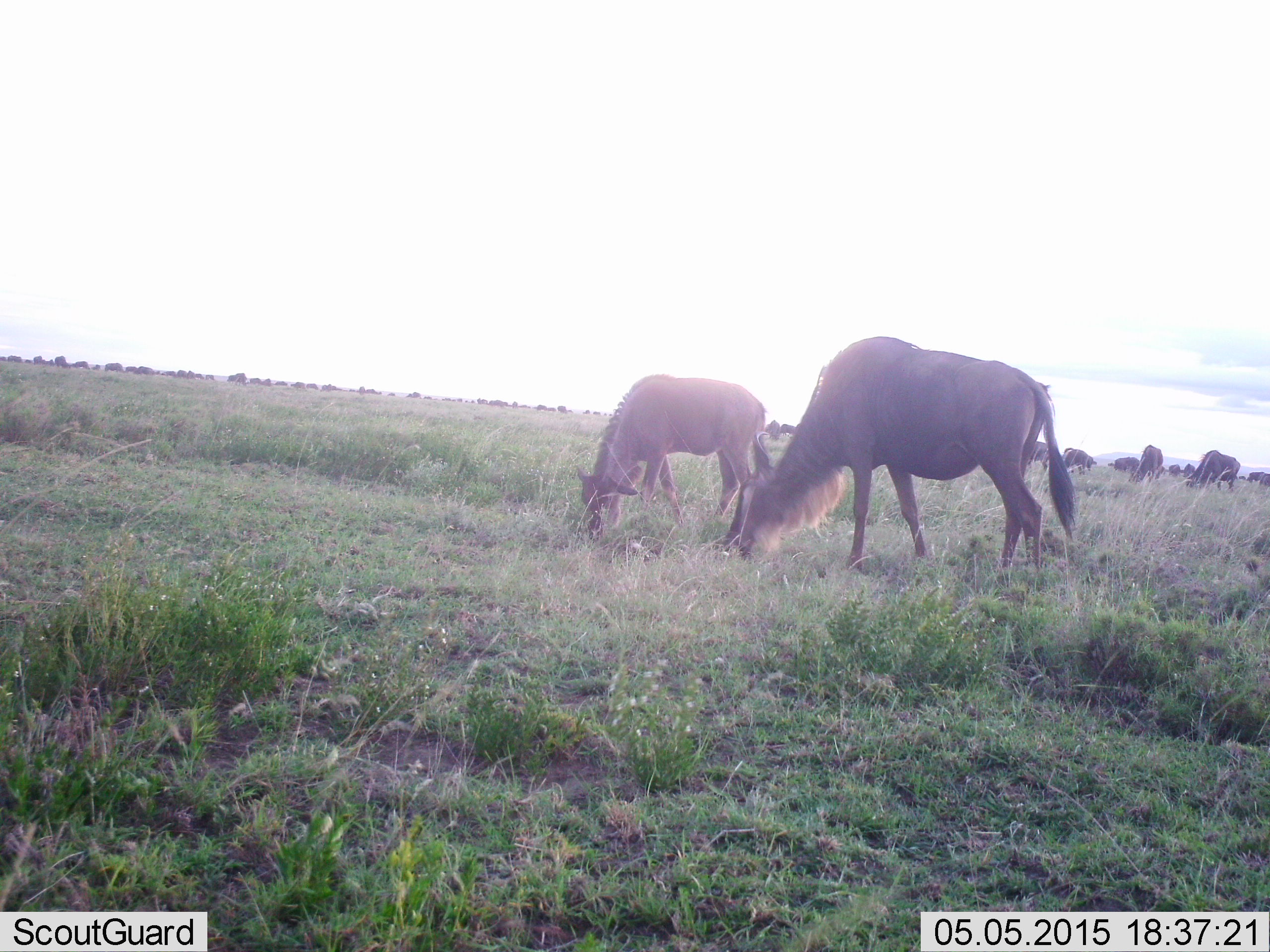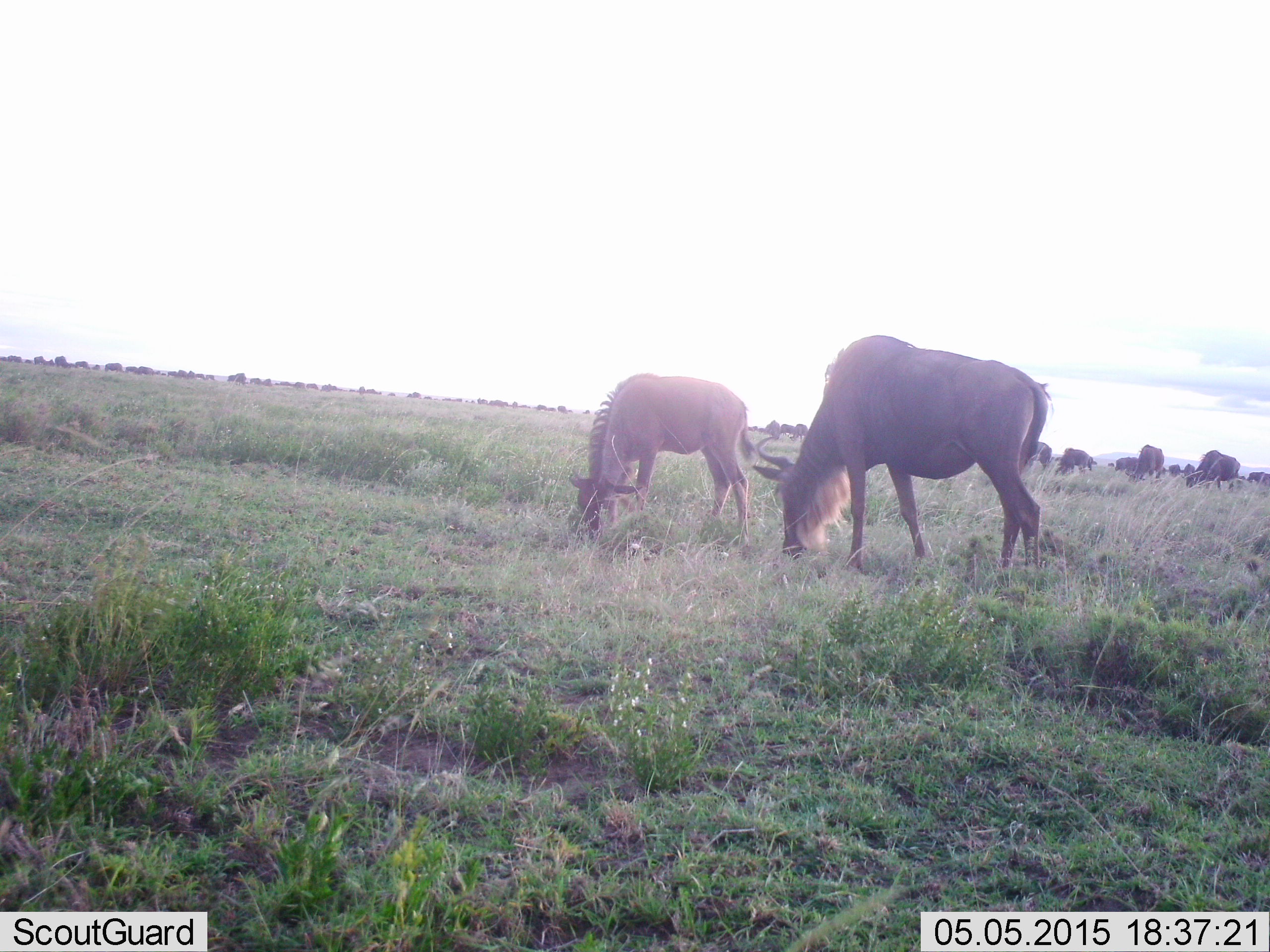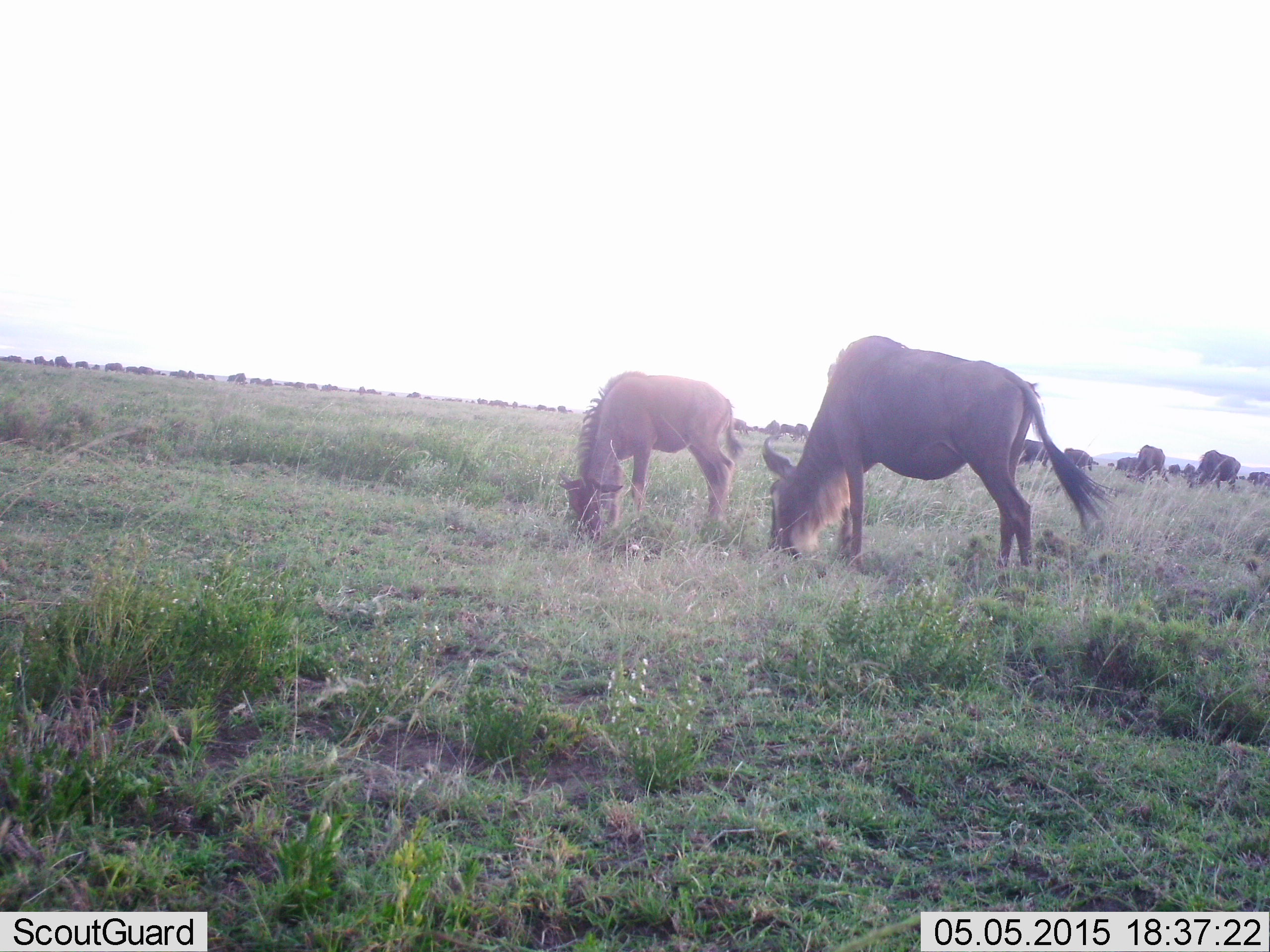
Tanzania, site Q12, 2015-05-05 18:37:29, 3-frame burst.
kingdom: Animalia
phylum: Chordata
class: Mammalia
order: Artiodactyla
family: Bovidae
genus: Connochaetes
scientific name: Connochaetes taurinus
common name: blue wildebeest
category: wildebeest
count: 51+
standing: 50%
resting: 10%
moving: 40%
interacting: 0%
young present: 40%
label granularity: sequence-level